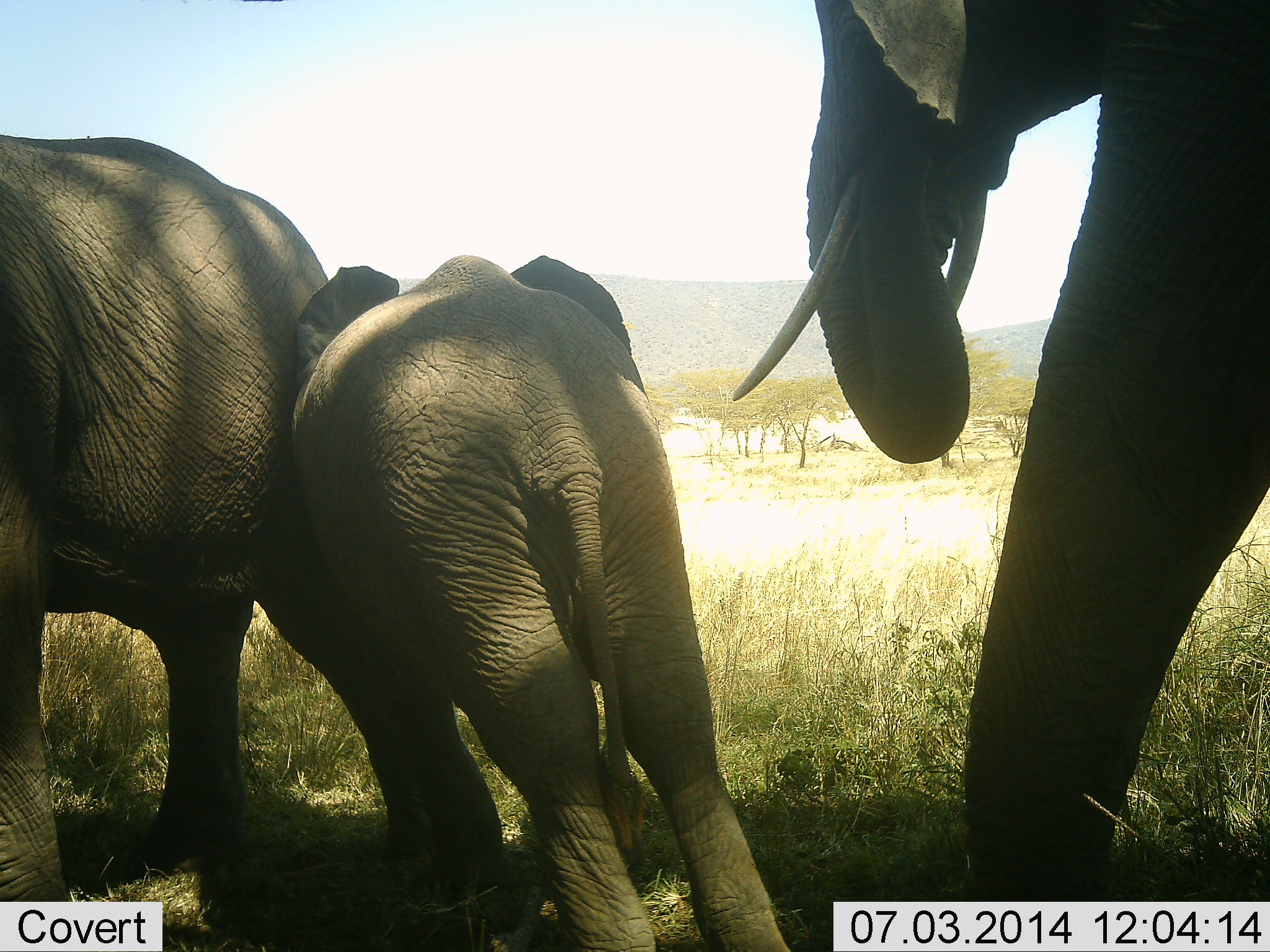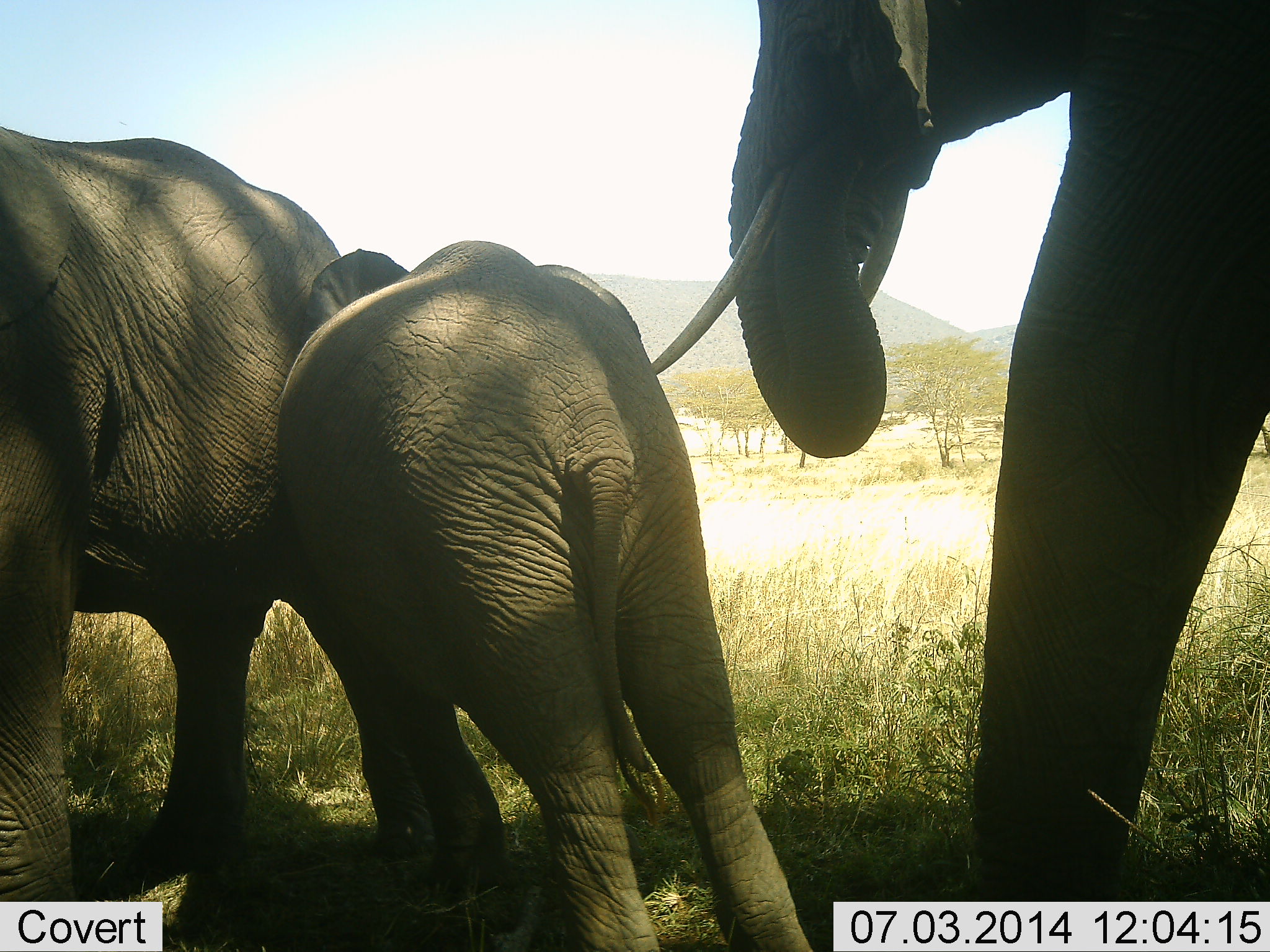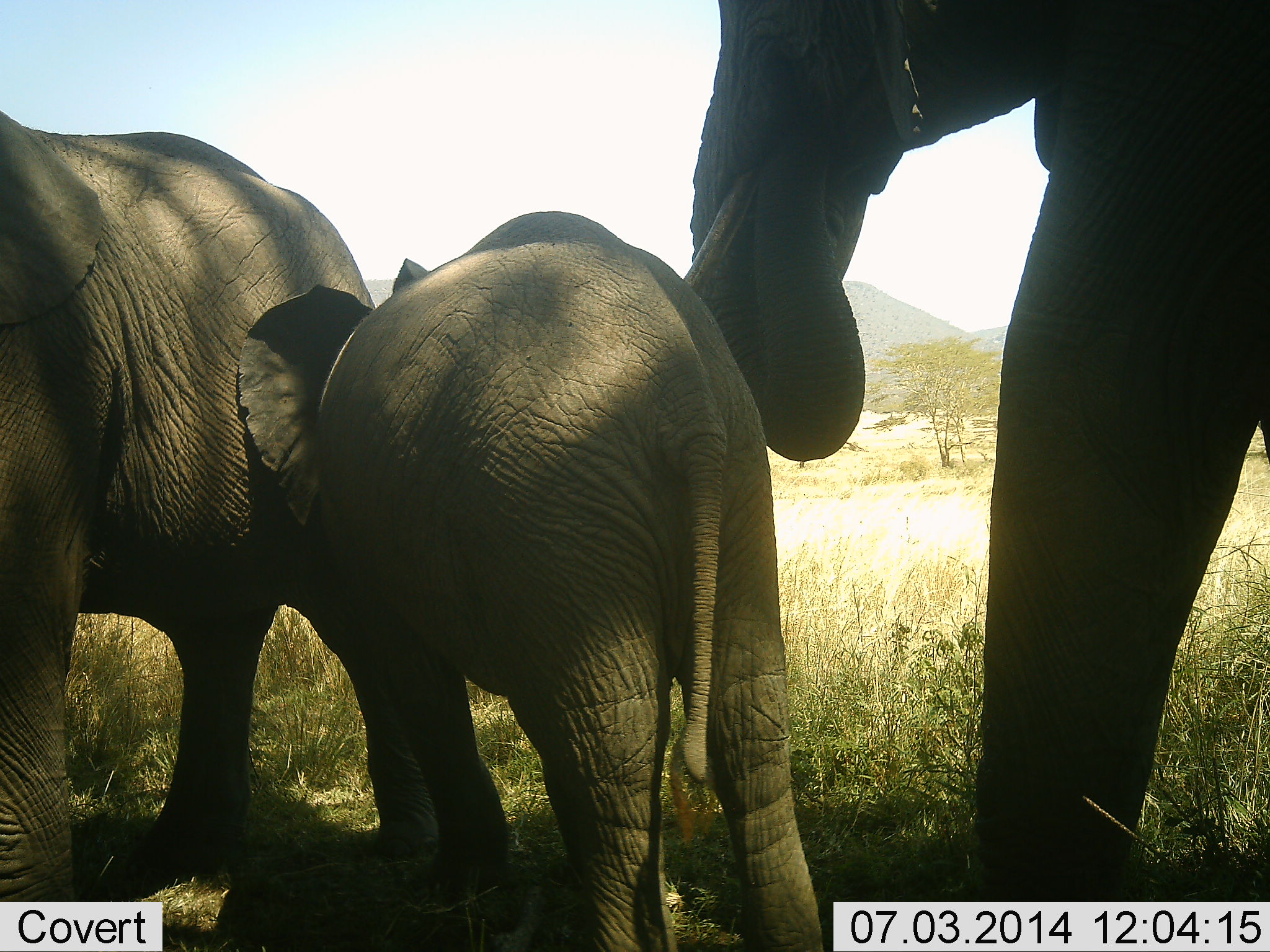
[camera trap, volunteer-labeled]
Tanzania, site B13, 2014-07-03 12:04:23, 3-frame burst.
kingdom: Animalia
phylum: Chordata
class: Mammalia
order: Proboscidea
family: Elephantidae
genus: Loxodonta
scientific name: Loxodonta africana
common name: african bush elephant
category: elephant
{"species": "elephant (african bush elephant) (Loxodonta africana)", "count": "3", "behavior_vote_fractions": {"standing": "80%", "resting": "20%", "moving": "10%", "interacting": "70%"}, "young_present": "90%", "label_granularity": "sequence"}